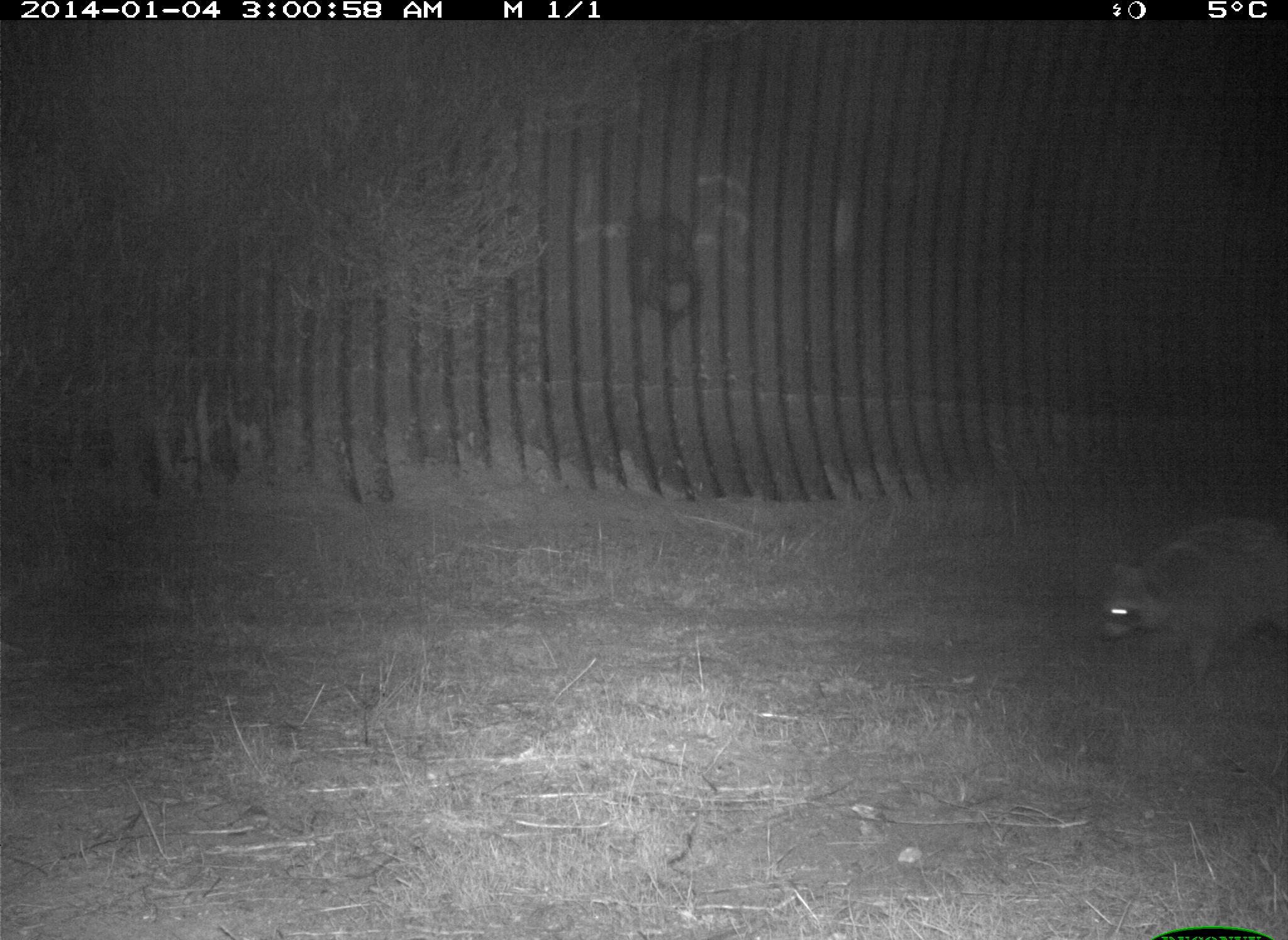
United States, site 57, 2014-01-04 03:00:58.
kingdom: Animalia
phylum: Chordata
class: Mammalia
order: Carnivora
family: Procyonidae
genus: Procyon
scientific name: Procyon lotor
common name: raccoon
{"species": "raccoon (Procyon lotor)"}